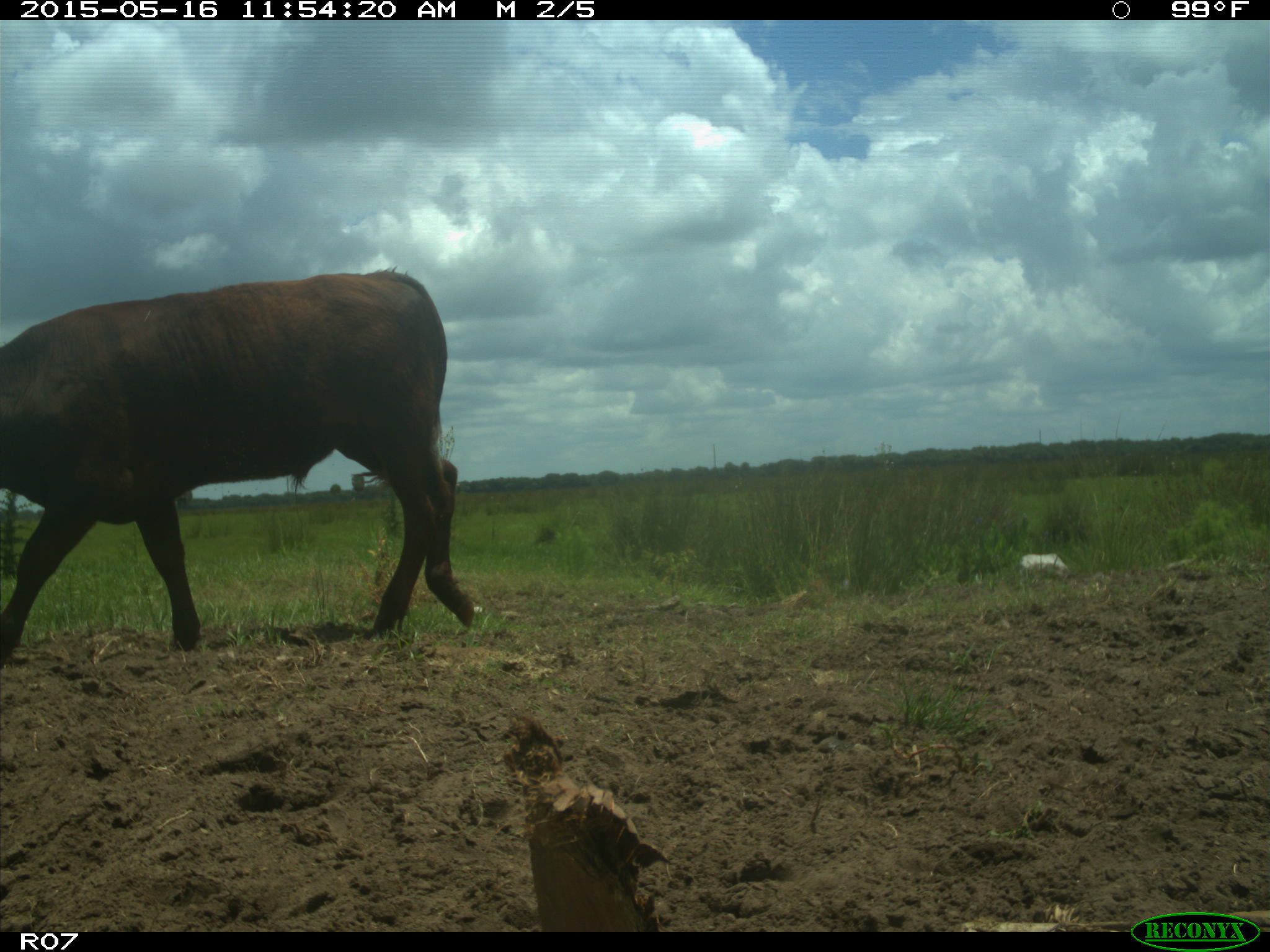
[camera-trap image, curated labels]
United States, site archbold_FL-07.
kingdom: Animalia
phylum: Chordata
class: Mammalia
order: Artiodactyla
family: Bovidae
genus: Bos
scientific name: Bos taurus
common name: domestic cow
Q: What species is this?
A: Bos taurus (domestic cow).